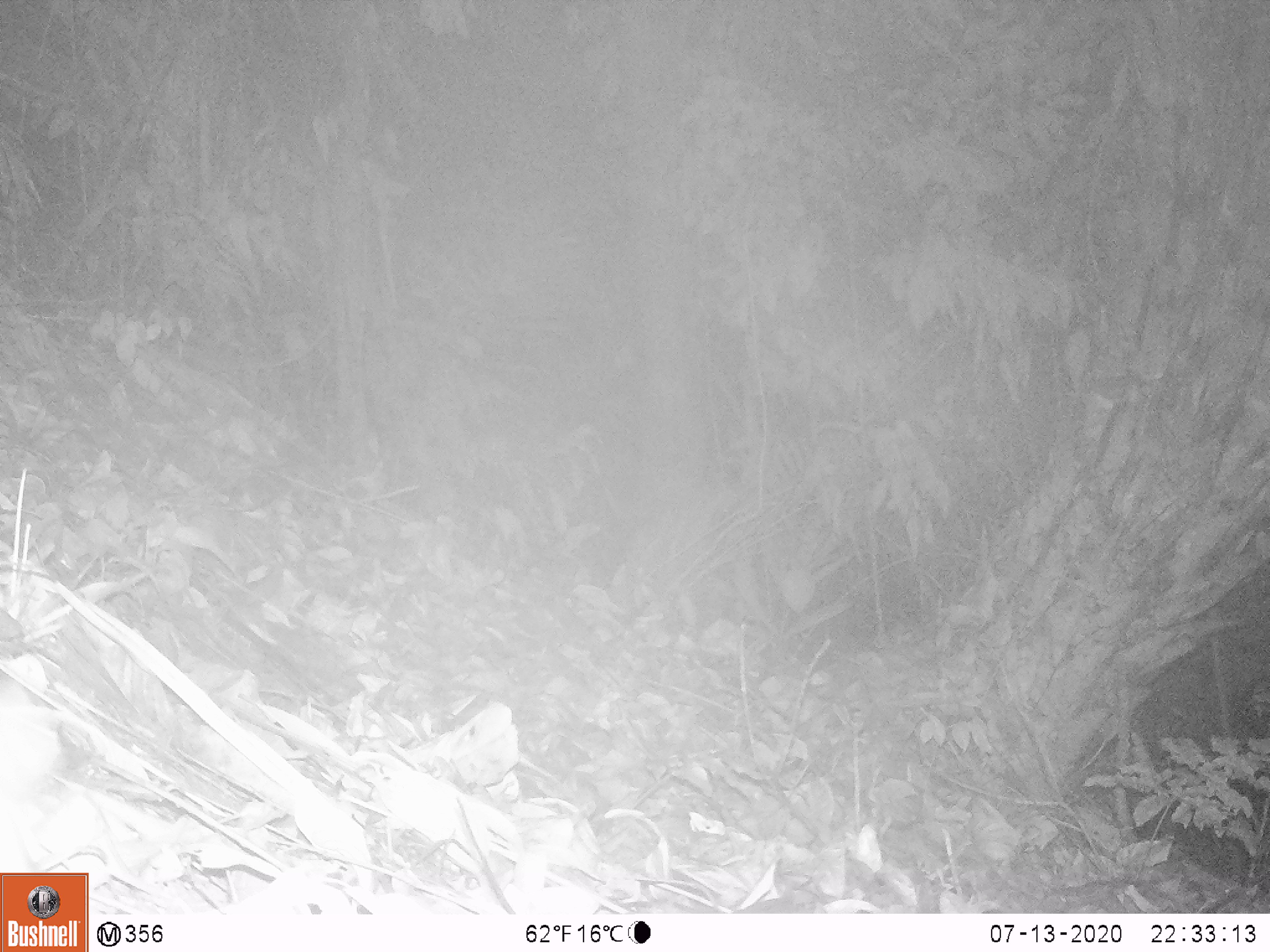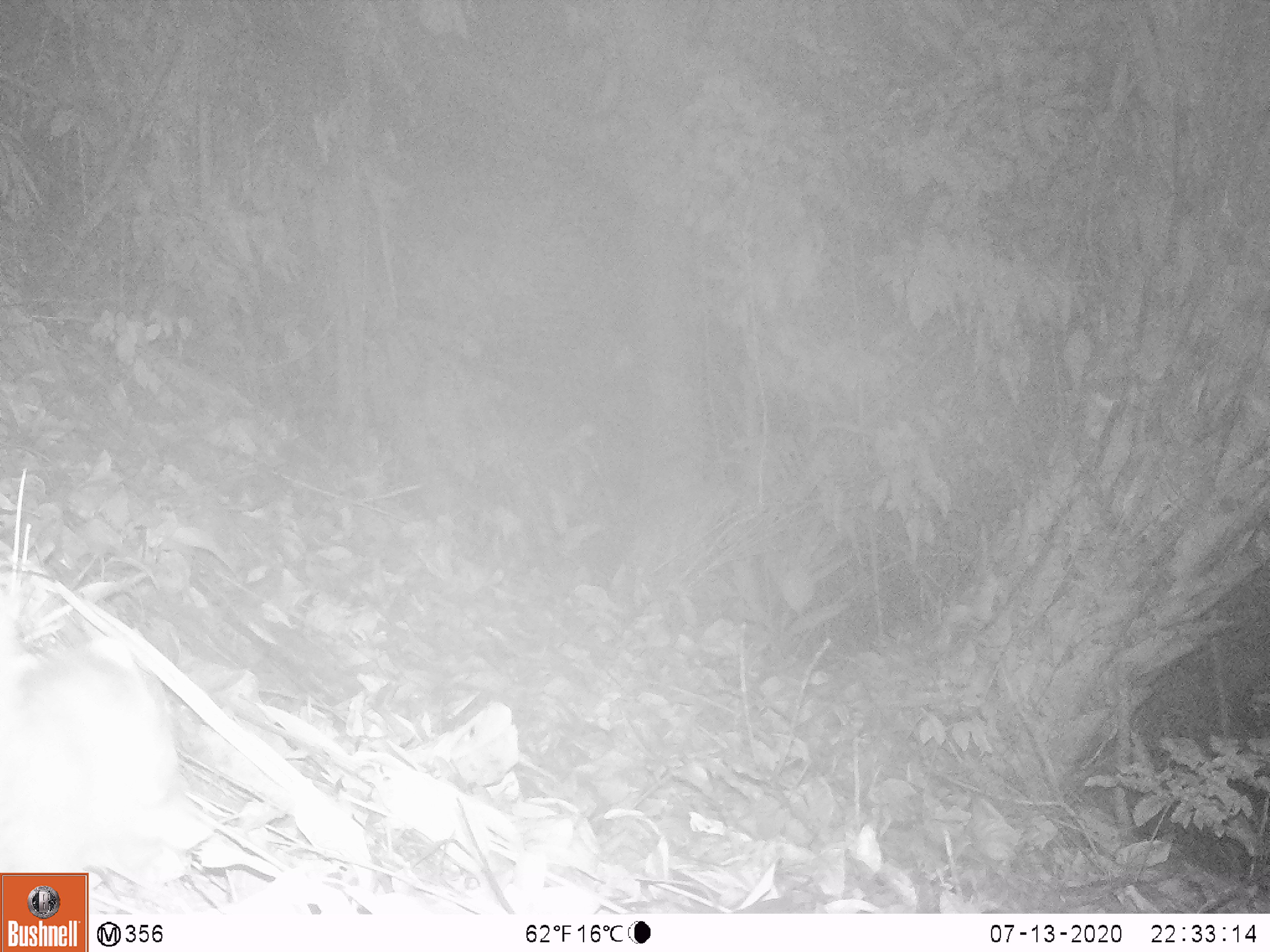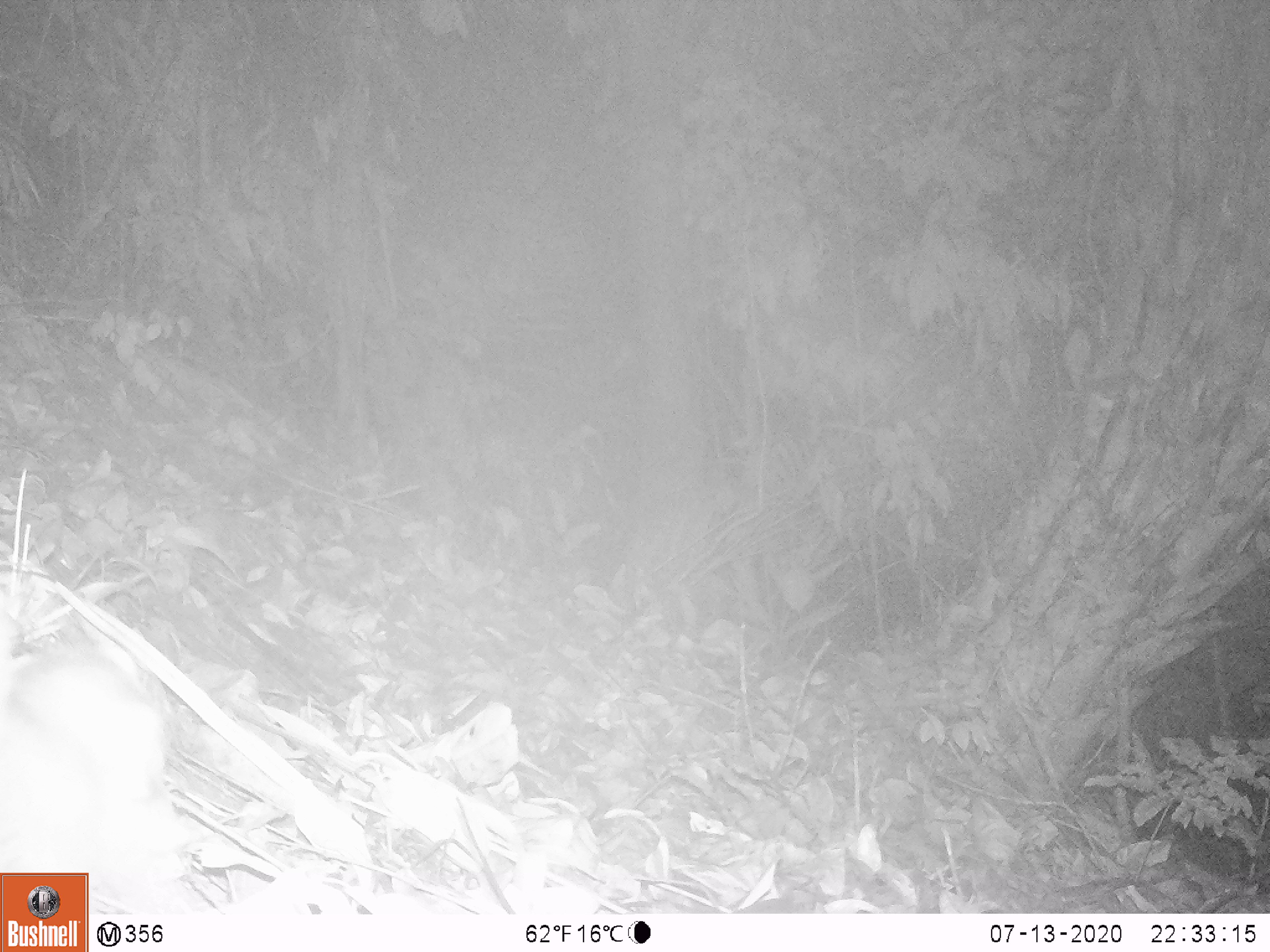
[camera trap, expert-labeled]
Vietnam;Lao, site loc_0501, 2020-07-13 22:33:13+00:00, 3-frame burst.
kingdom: Animalia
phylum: Chordata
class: Mammalia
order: Carnivora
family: Mustelidae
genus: Melogale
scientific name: Melogale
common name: ferret badger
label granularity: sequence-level